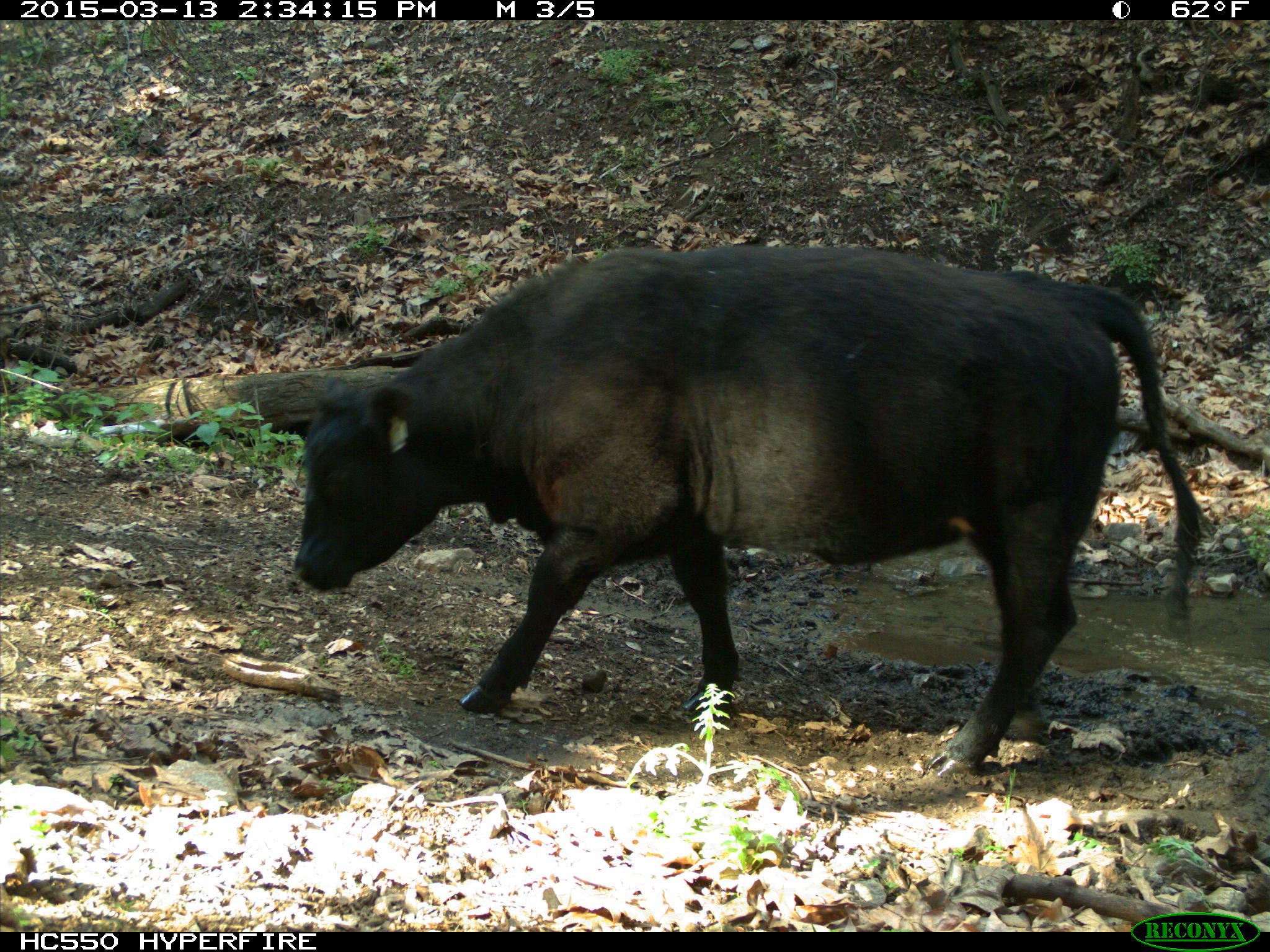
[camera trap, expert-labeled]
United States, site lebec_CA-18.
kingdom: Animalia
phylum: Chordata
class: Mammalia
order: Artiodactyla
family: Bovidae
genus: Bos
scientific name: Bos taurus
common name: domestic cow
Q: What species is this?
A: Bos taurus (domestic cow).